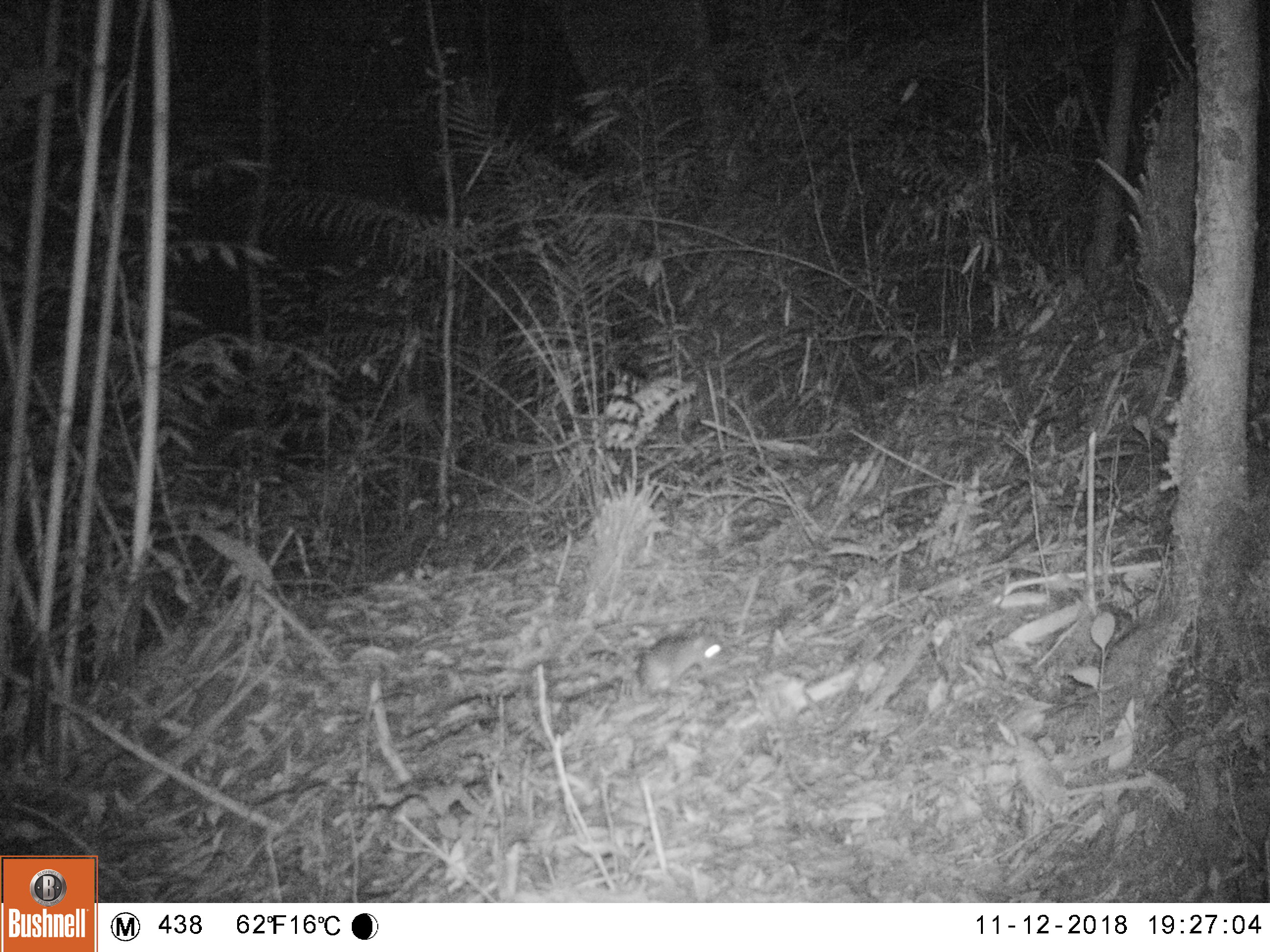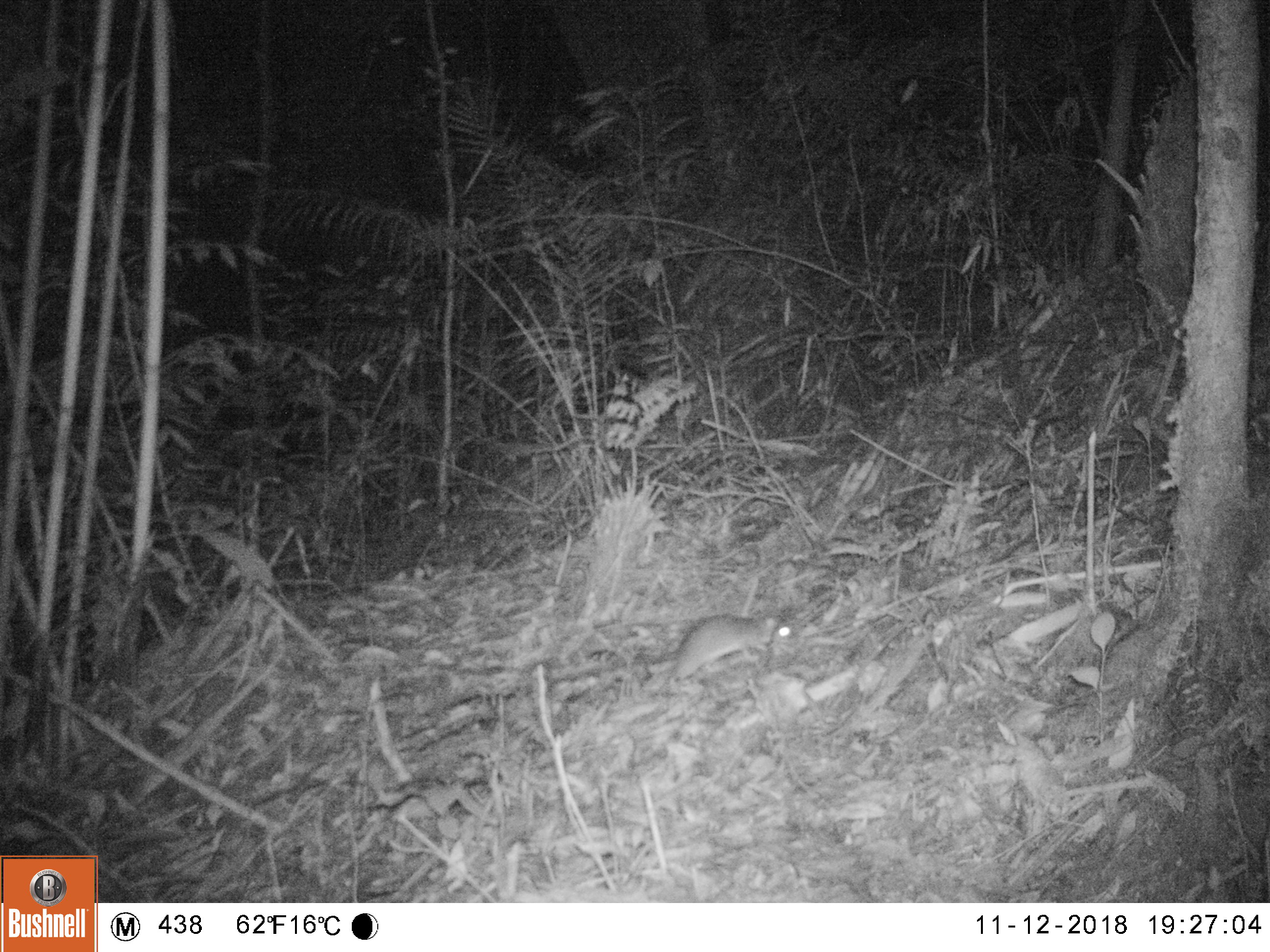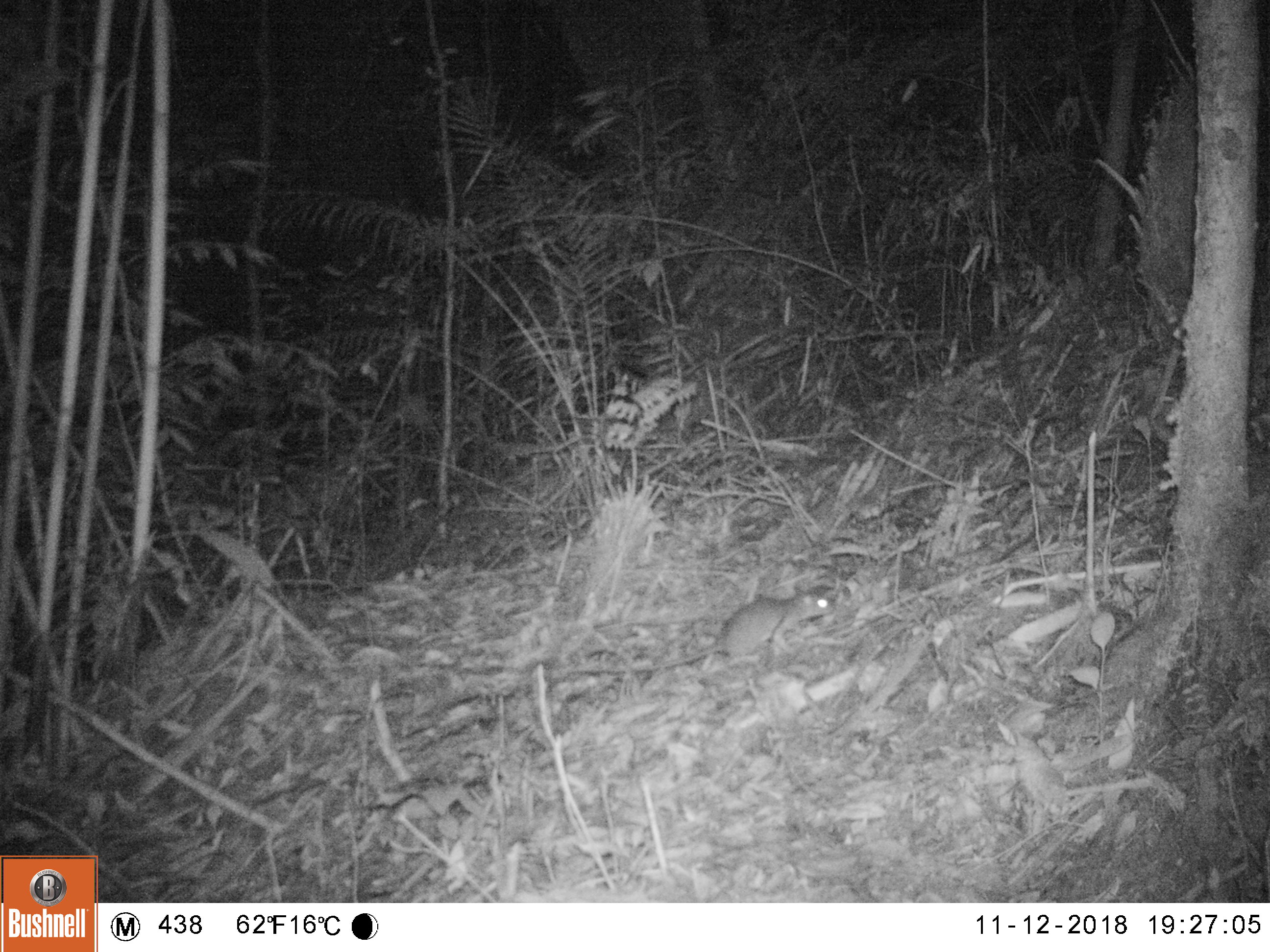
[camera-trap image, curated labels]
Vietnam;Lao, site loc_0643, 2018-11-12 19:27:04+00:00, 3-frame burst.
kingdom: Animalia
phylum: Chordata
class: Mammalia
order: Rodentia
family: Muridae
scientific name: Muridae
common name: old-world mice and rats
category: unidentified murid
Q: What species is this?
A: Unidentified murid (old-world mice and rats) (Muridae).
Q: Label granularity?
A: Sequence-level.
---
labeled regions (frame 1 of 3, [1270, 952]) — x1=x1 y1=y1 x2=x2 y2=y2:
unidentified murid: x1=636 y1=631 x2=724 y2=695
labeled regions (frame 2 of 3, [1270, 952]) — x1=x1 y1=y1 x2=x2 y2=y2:
unidentified murid: x1=671 y1=612 x2=792 y2=685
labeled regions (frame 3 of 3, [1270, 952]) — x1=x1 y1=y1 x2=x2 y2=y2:
unidentified murid: x1=570 y1=592 x2=834 y2=673